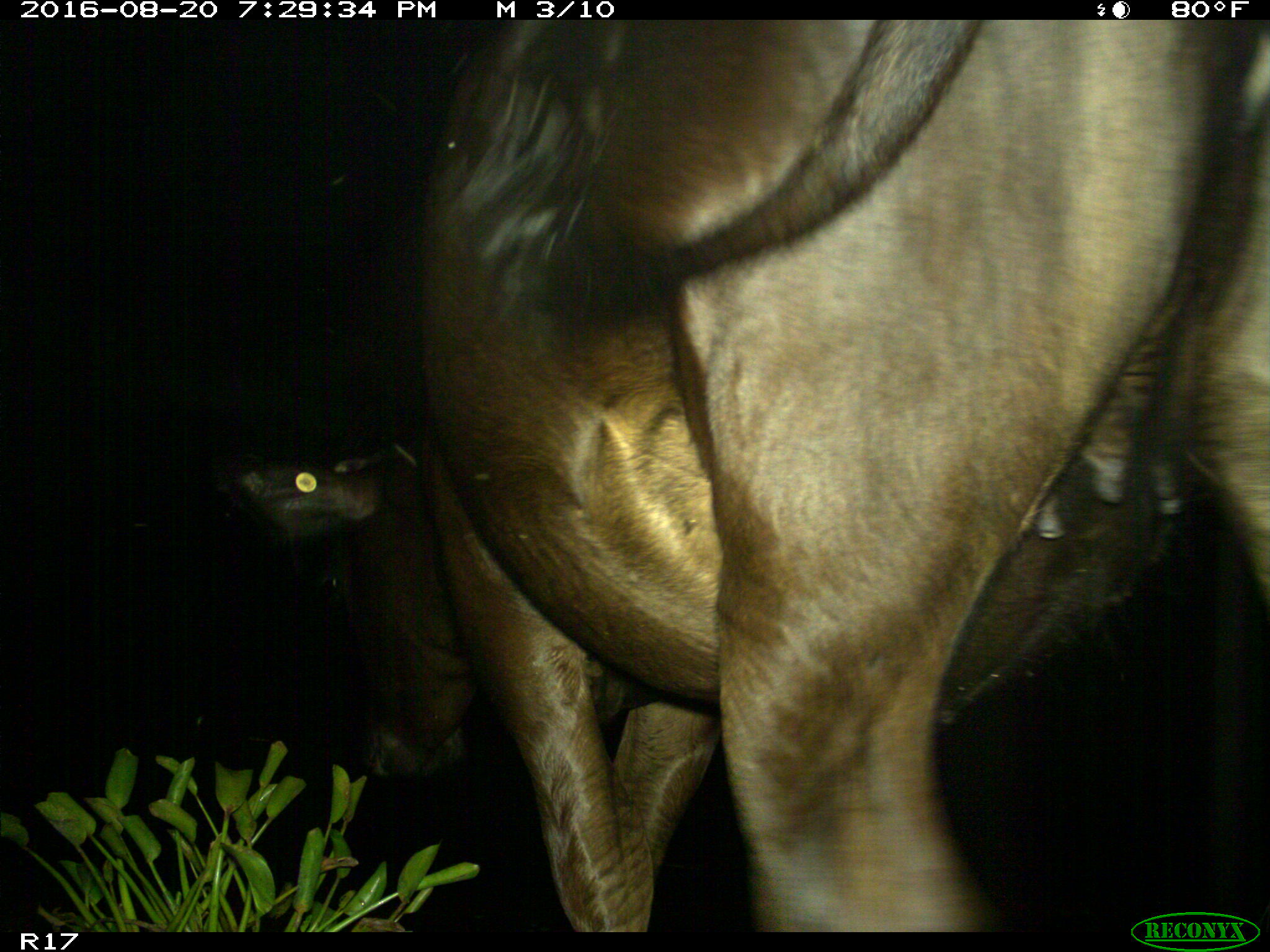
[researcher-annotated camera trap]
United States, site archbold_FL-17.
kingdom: Animalia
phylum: Chordata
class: Mammalia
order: Artiodactyla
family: Bovidae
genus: Bos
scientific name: Bos taurus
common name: domestic cow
Bos taurus (domestic cow).